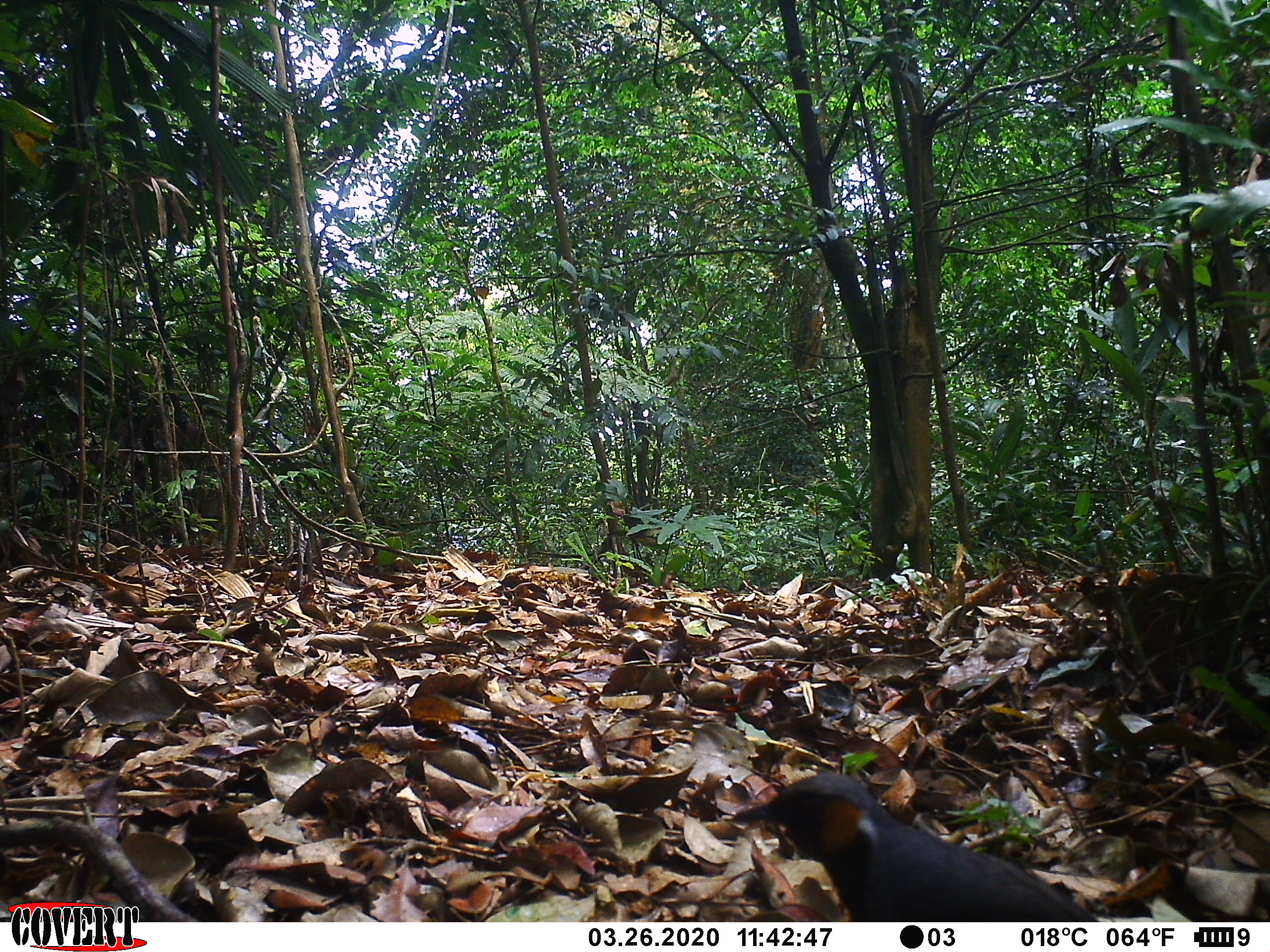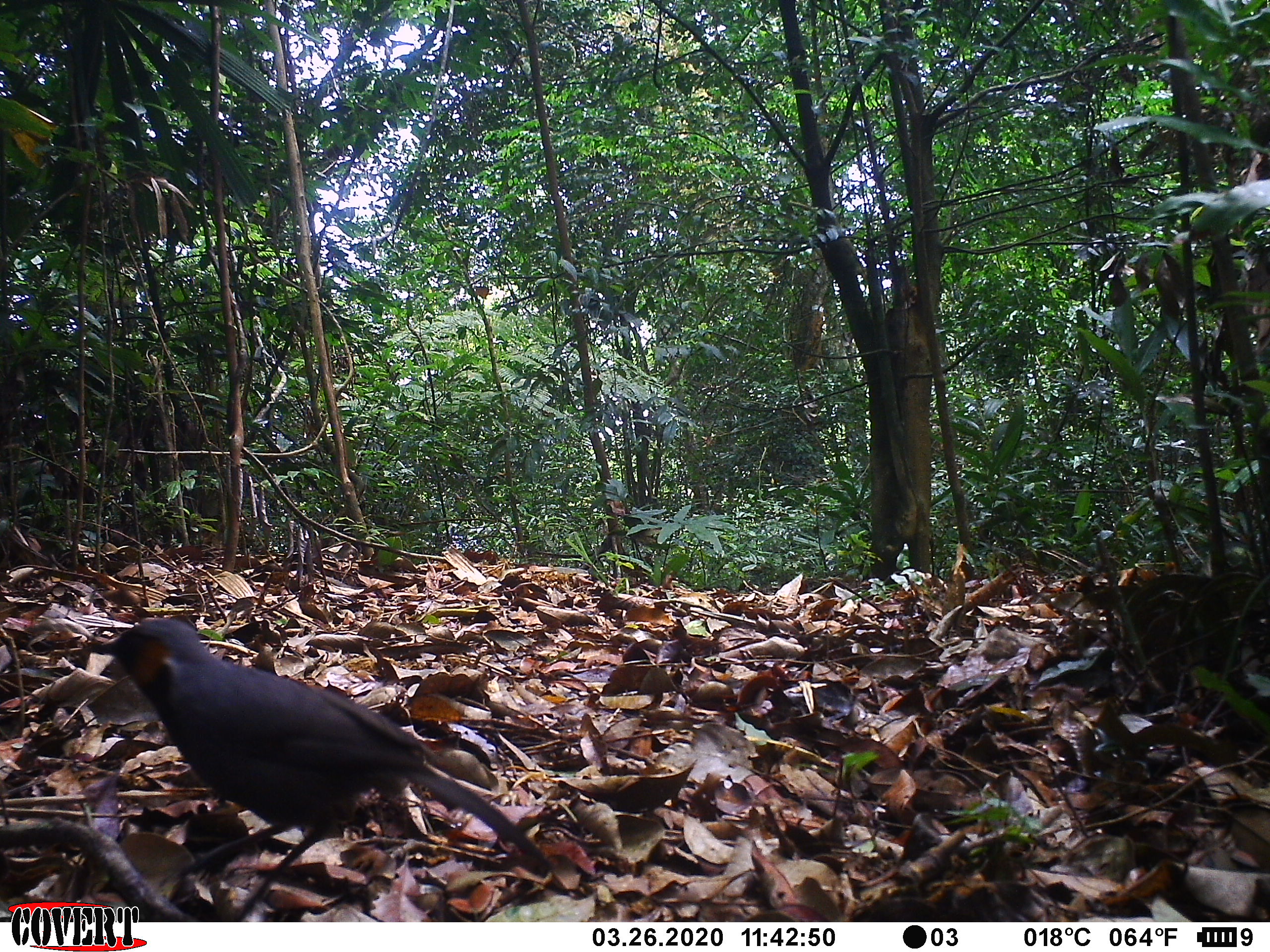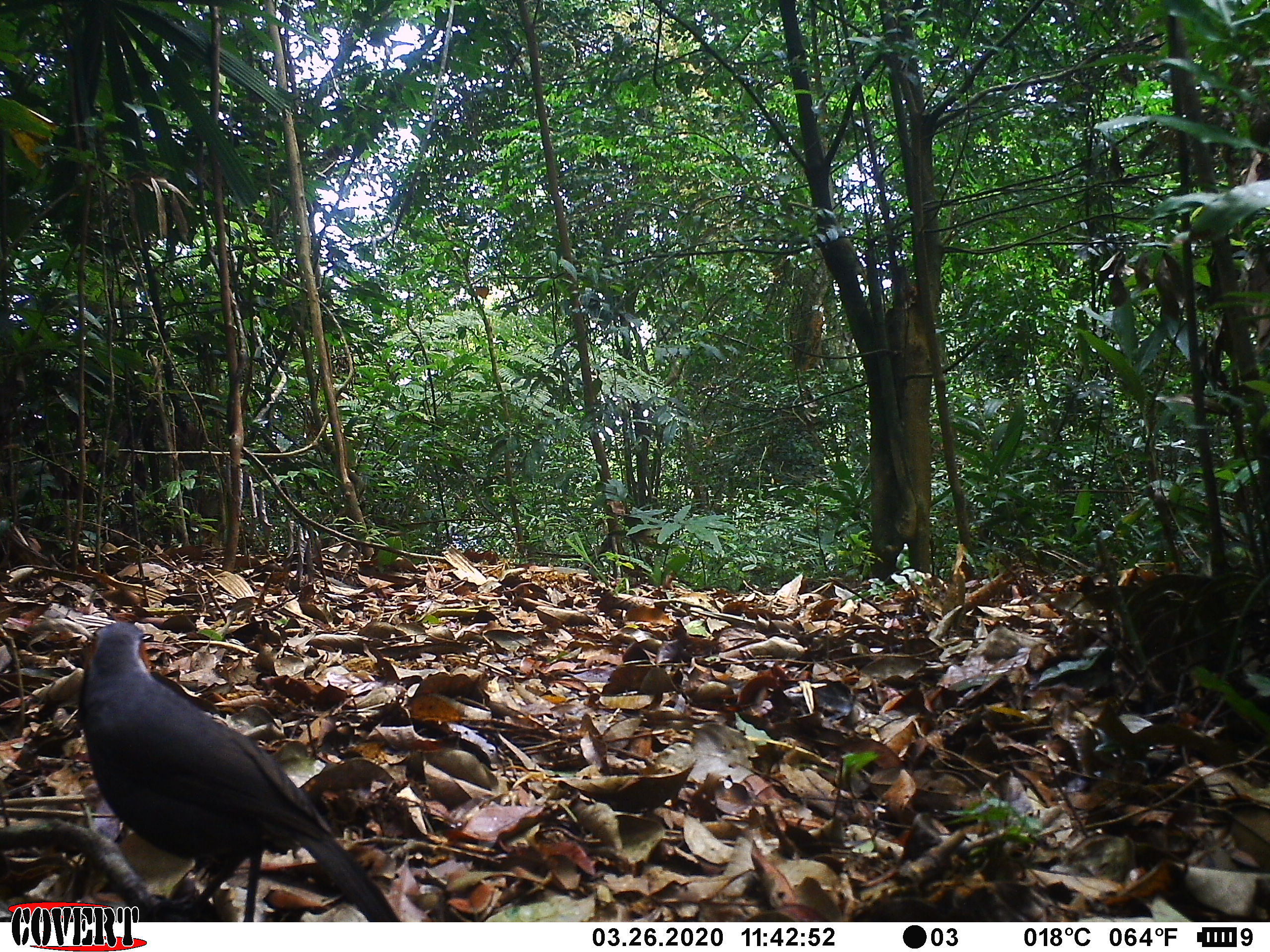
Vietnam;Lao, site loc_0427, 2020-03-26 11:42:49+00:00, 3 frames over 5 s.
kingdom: Animalia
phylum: Chordata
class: Aves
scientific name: Aves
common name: bird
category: unidentified bird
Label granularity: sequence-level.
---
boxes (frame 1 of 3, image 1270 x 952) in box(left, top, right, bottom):
unidentified bird: box(725, 773, 1101, 922)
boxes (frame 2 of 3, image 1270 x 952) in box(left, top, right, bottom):
unidentified bird: box(81, 616, 551, 922)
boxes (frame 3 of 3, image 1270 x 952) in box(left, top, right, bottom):
unidentified bird: box(76, 622, 399, 922)